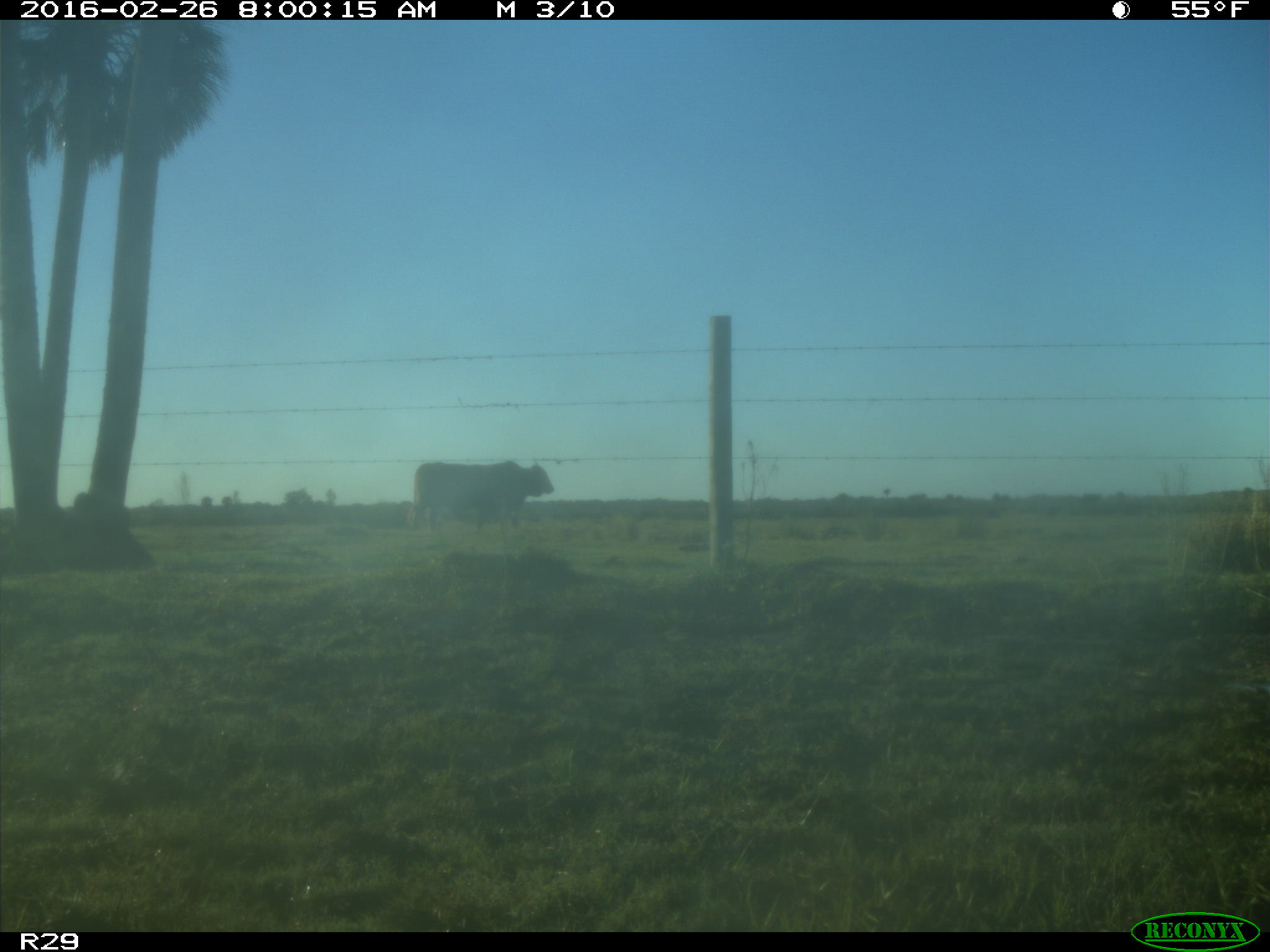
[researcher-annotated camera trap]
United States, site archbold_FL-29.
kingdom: Animalia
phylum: Chordata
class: Mammalia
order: Artiodactyla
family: Bovidae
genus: Bos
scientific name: Bos taurus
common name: domestic cow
Bos taurus (domestic cow).